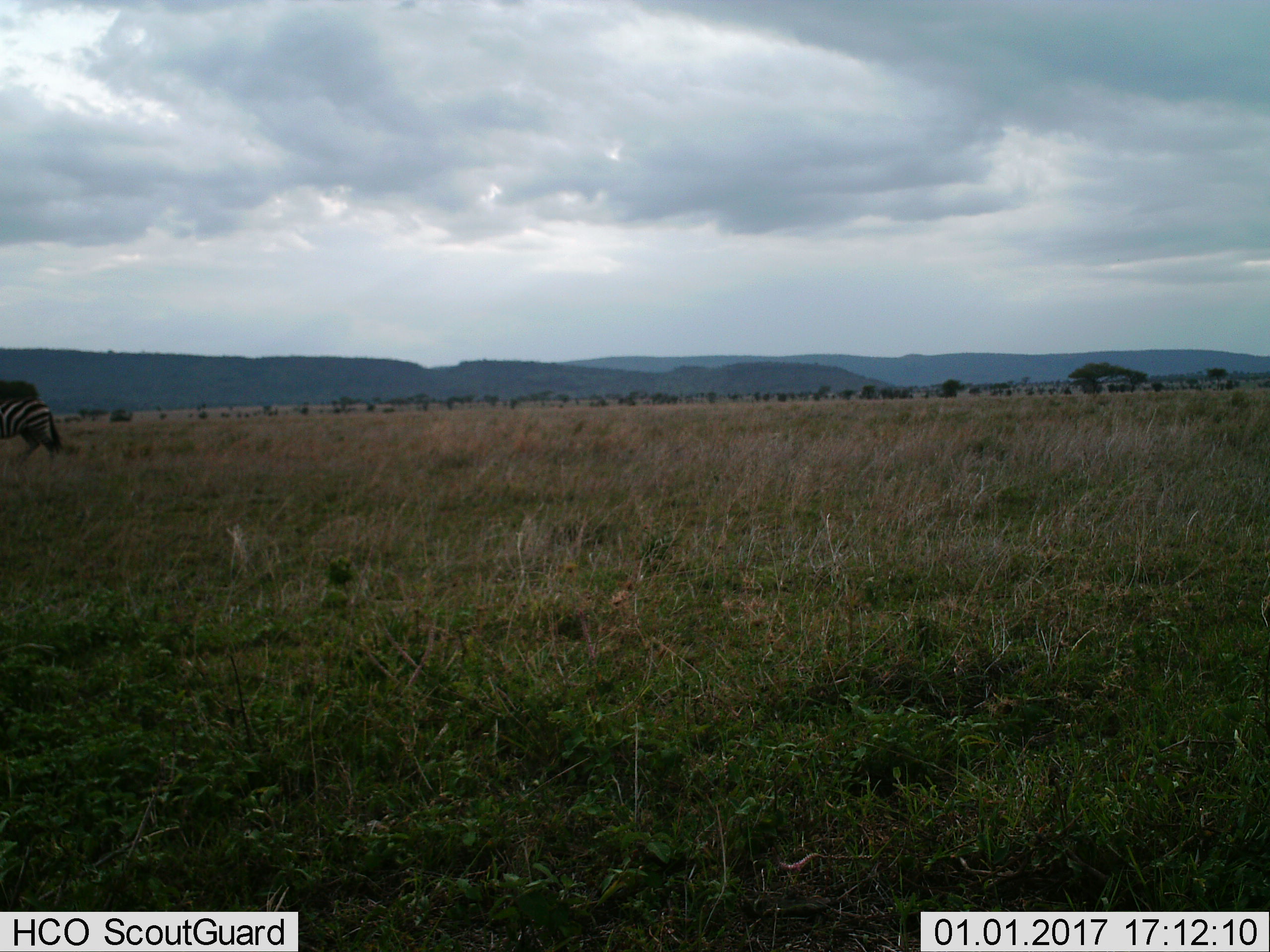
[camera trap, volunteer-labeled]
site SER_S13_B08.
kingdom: Animalia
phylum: Chordata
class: Mammalia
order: Perissodactyla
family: Equidae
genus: Equus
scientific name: Equus quagga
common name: plains zebra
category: zebraplains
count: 1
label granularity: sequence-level